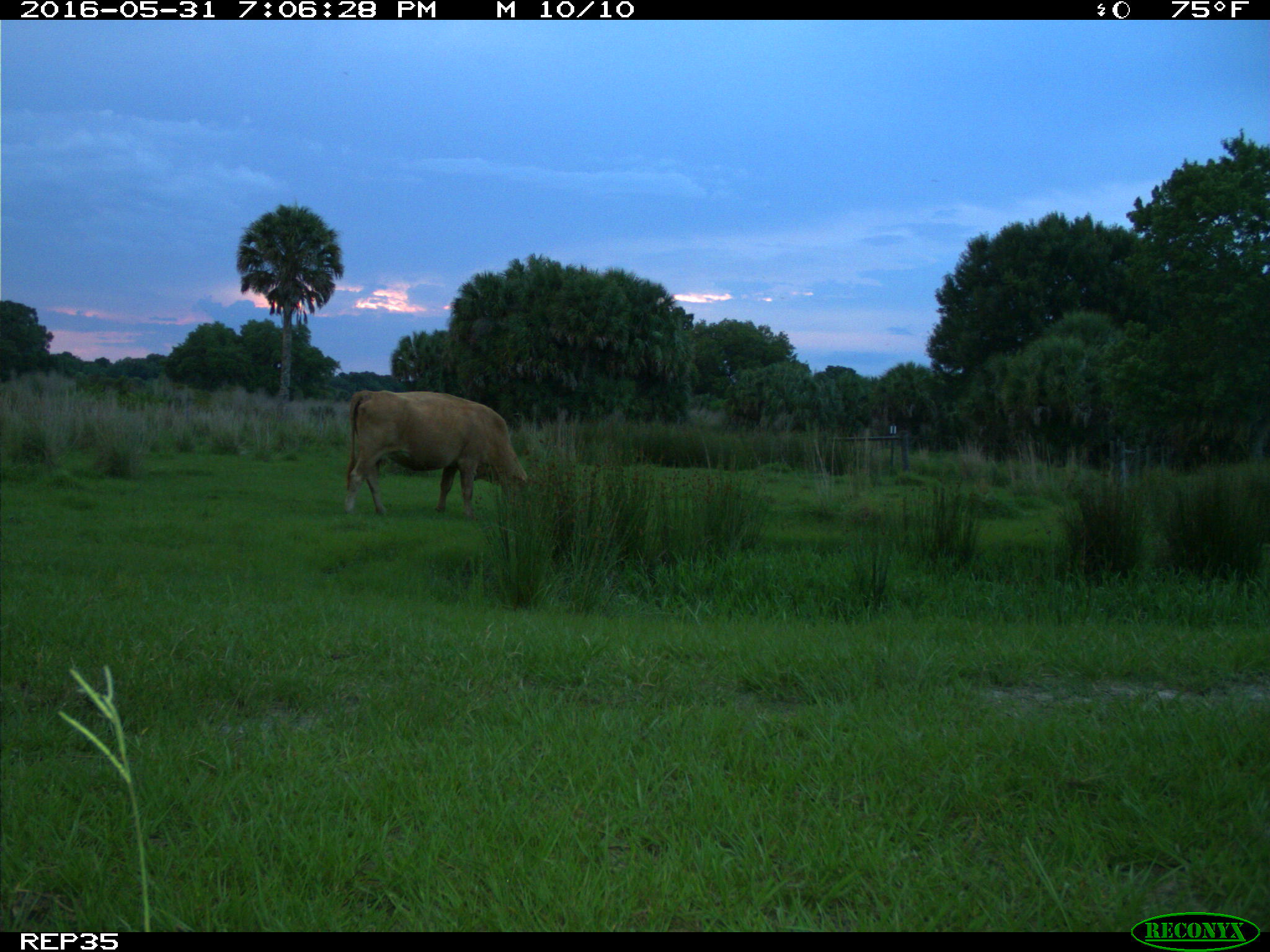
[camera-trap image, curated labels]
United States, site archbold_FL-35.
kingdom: Animalia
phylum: Chordata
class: Mammalia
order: Artiodactyla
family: Bovidae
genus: Bos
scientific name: Bos taurus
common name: domestic cow